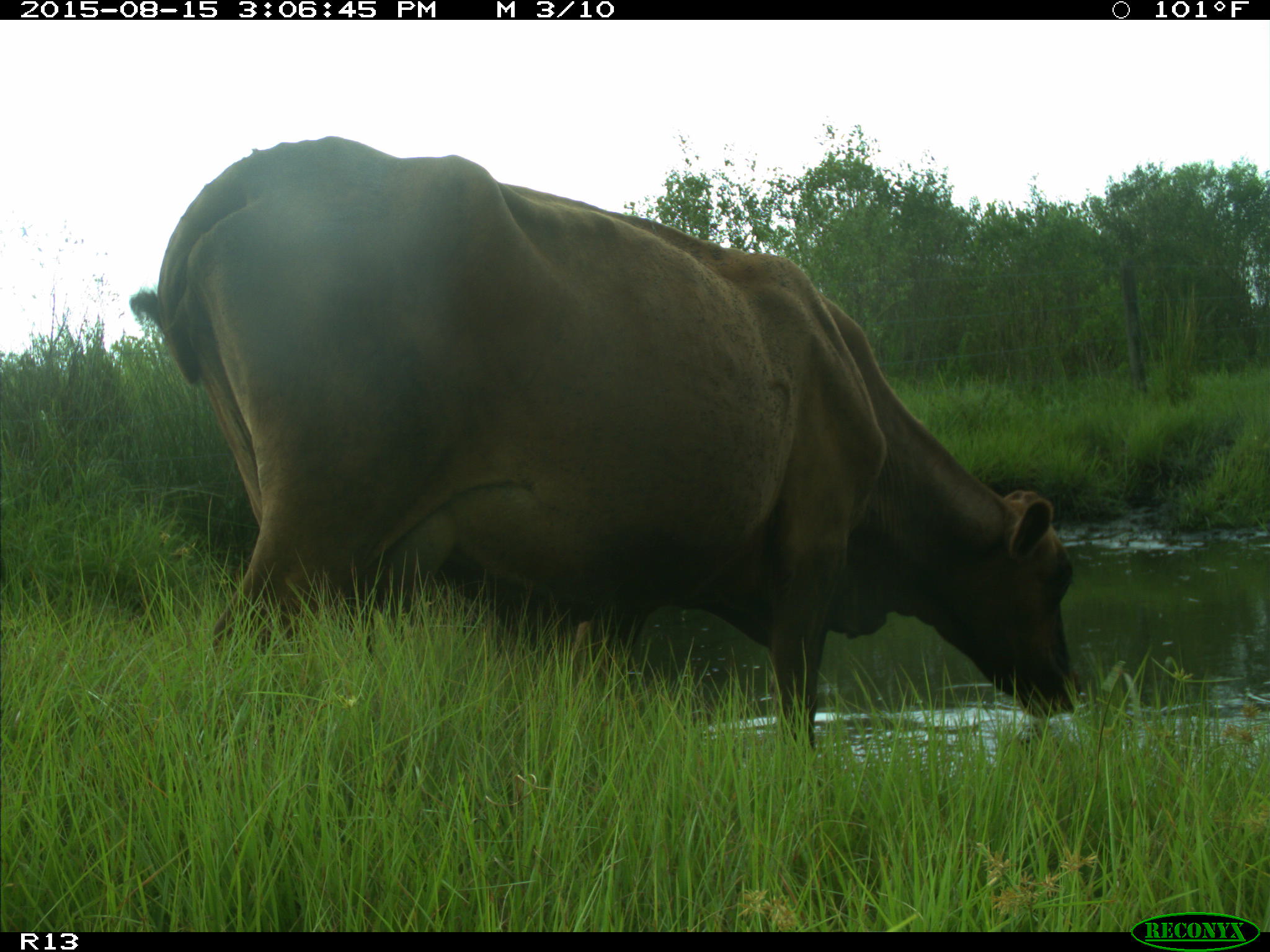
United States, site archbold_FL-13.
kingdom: Animalia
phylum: Chordata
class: Mammalia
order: Artiodactyla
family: Bovidae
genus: Bos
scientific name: Bos taurus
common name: domestic cow